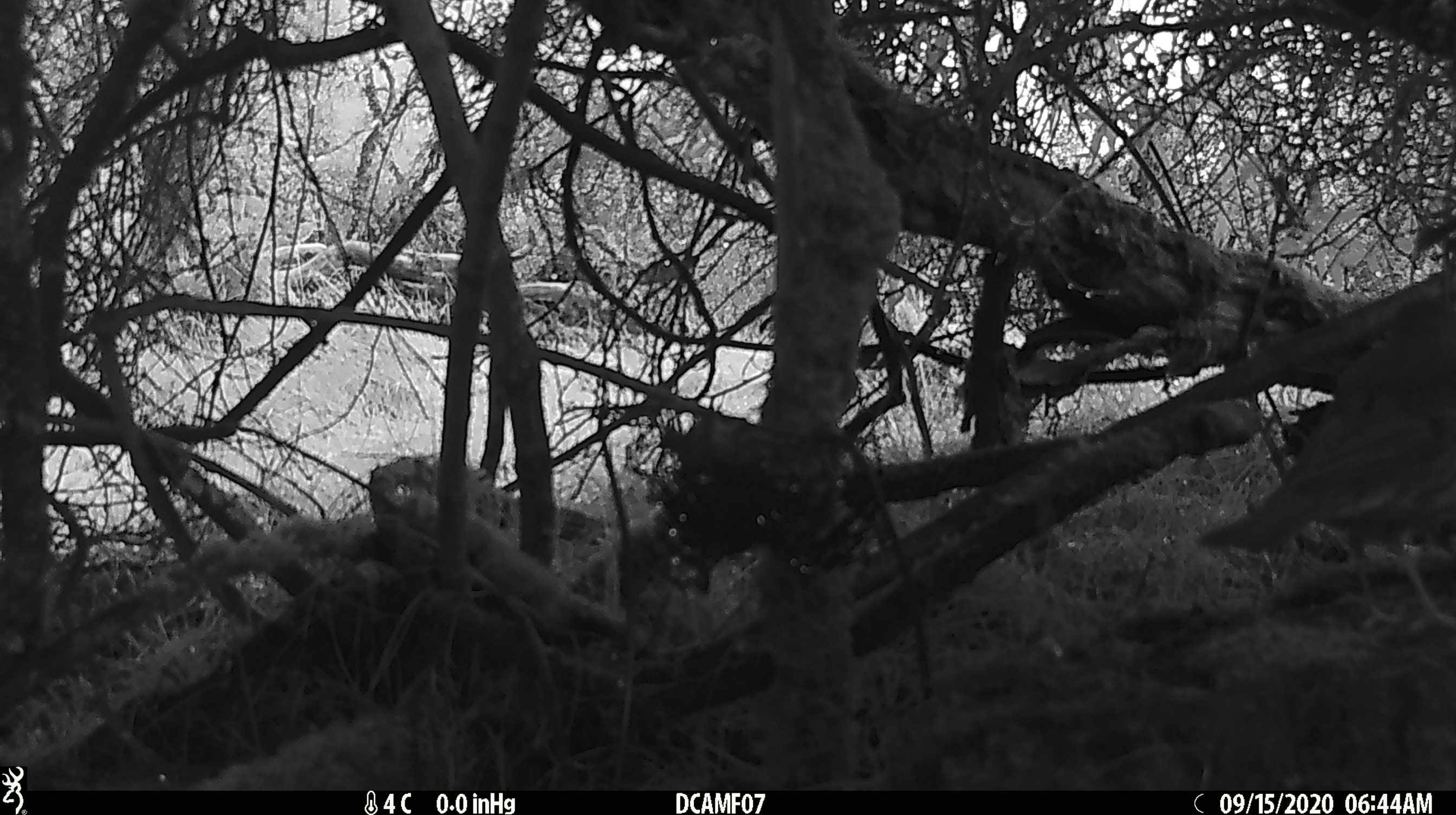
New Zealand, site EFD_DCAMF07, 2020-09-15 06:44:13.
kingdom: Animalia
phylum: Chordata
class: Aves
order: Passeriformes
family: Turdidae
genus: Turdus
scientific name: Turdus philomelos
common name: song thrush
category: thrush